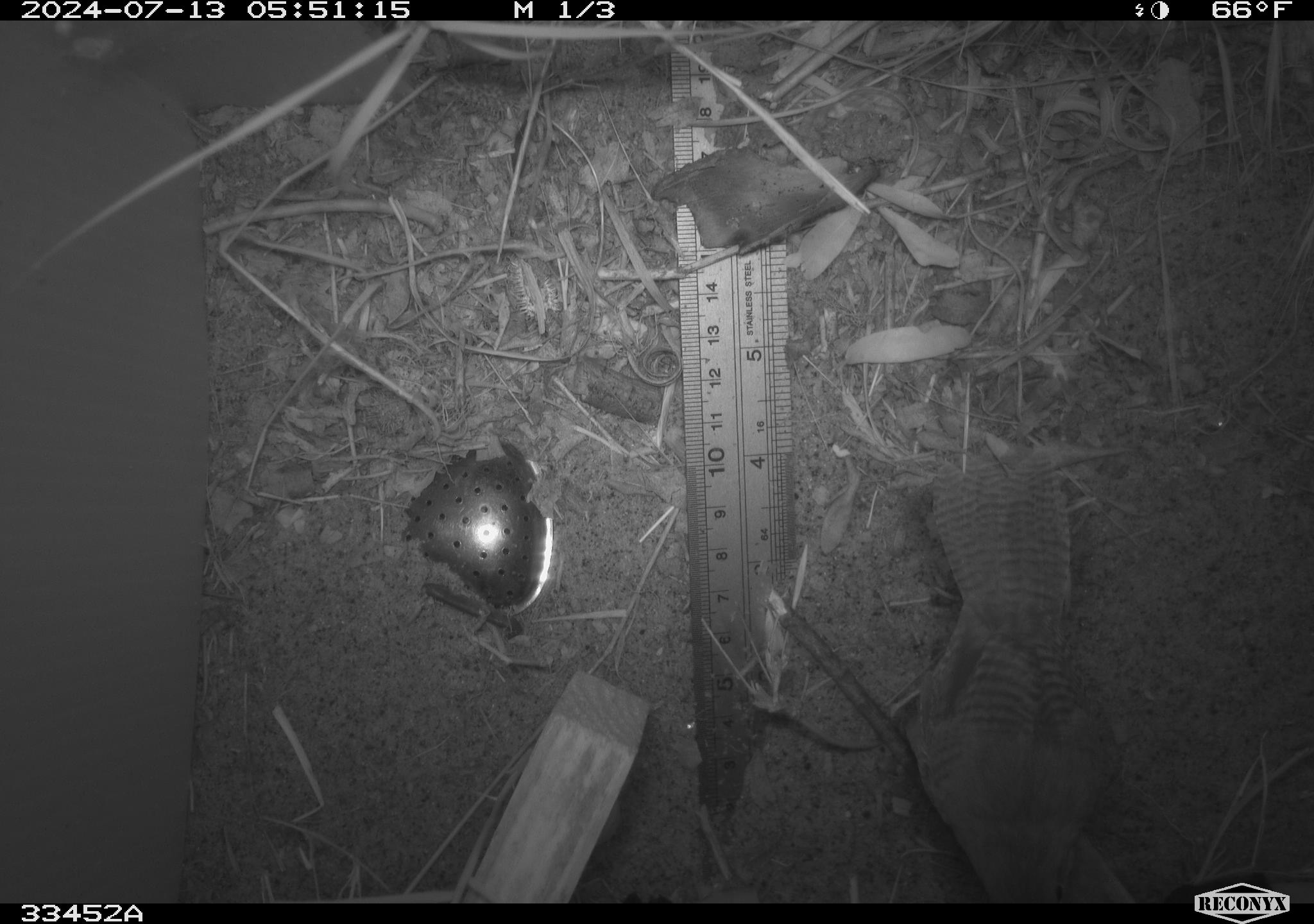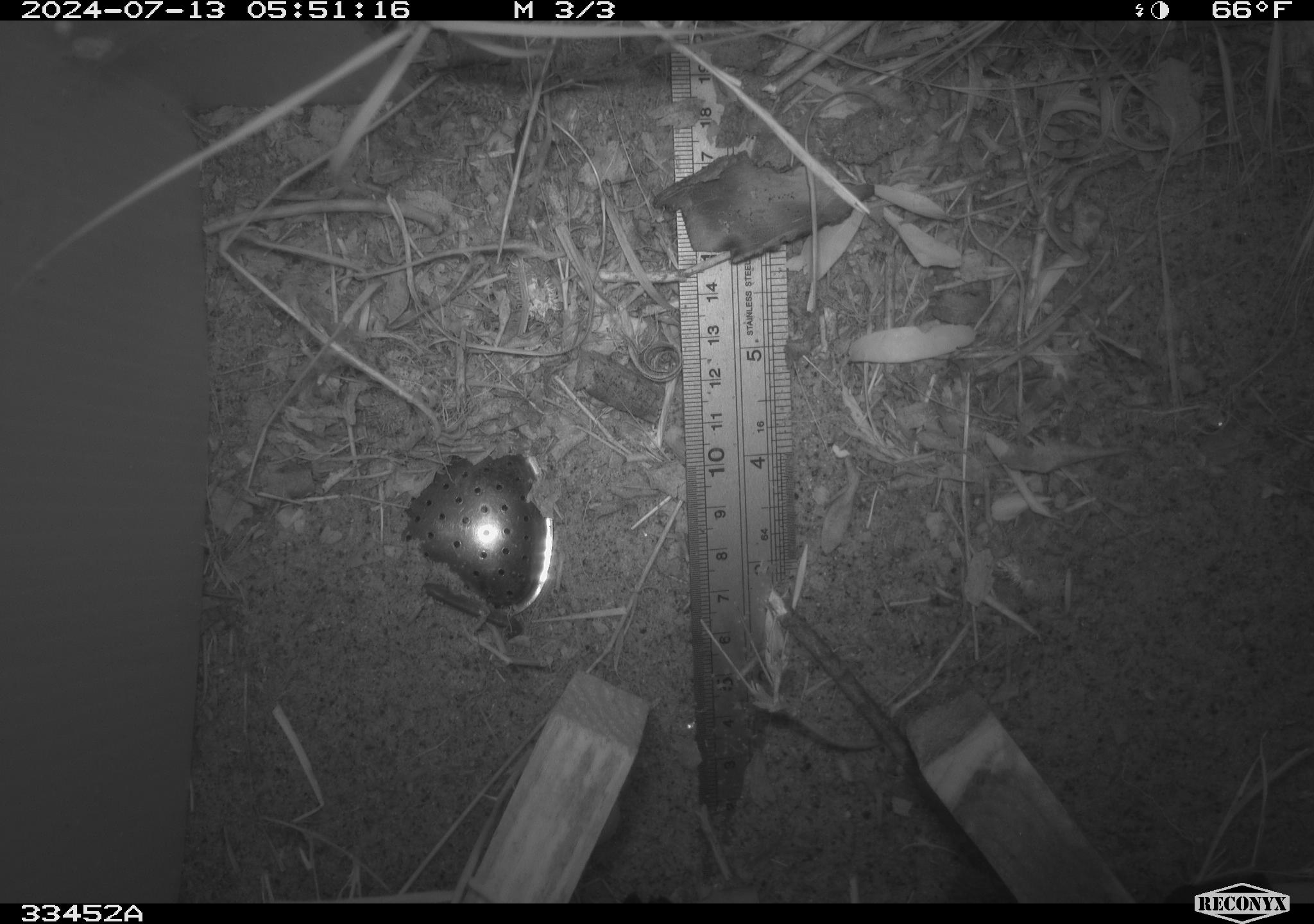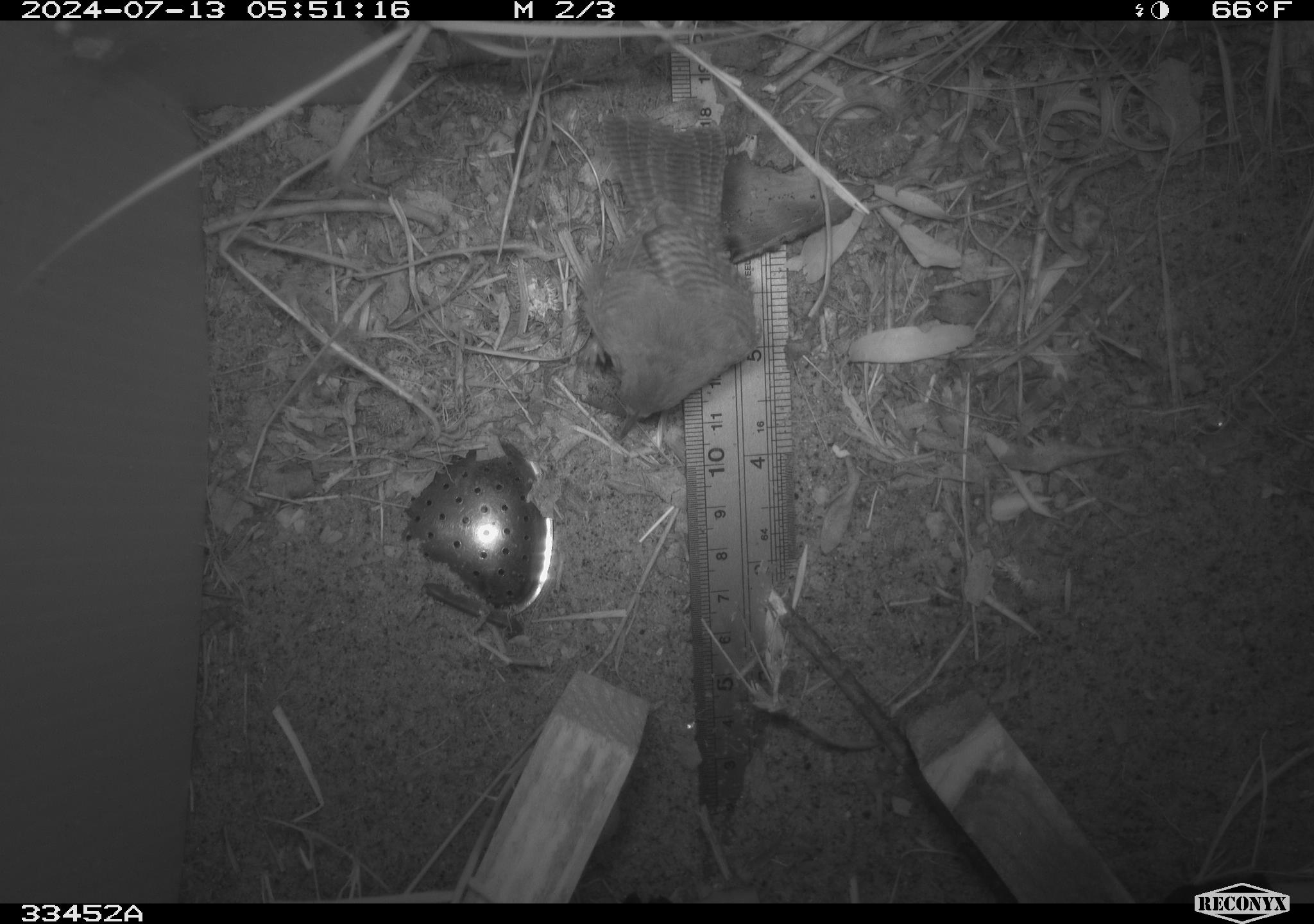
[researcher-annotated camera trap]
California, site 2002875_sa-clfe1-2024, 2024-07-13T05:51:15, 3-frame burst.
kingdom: Animalia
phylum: Chordata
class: Aves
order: Passeriformes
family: Troglodytidae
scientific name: Troglodytidae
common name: wren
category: troglodytidae family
Troglodytidae family (wren) (Troglodytidae).